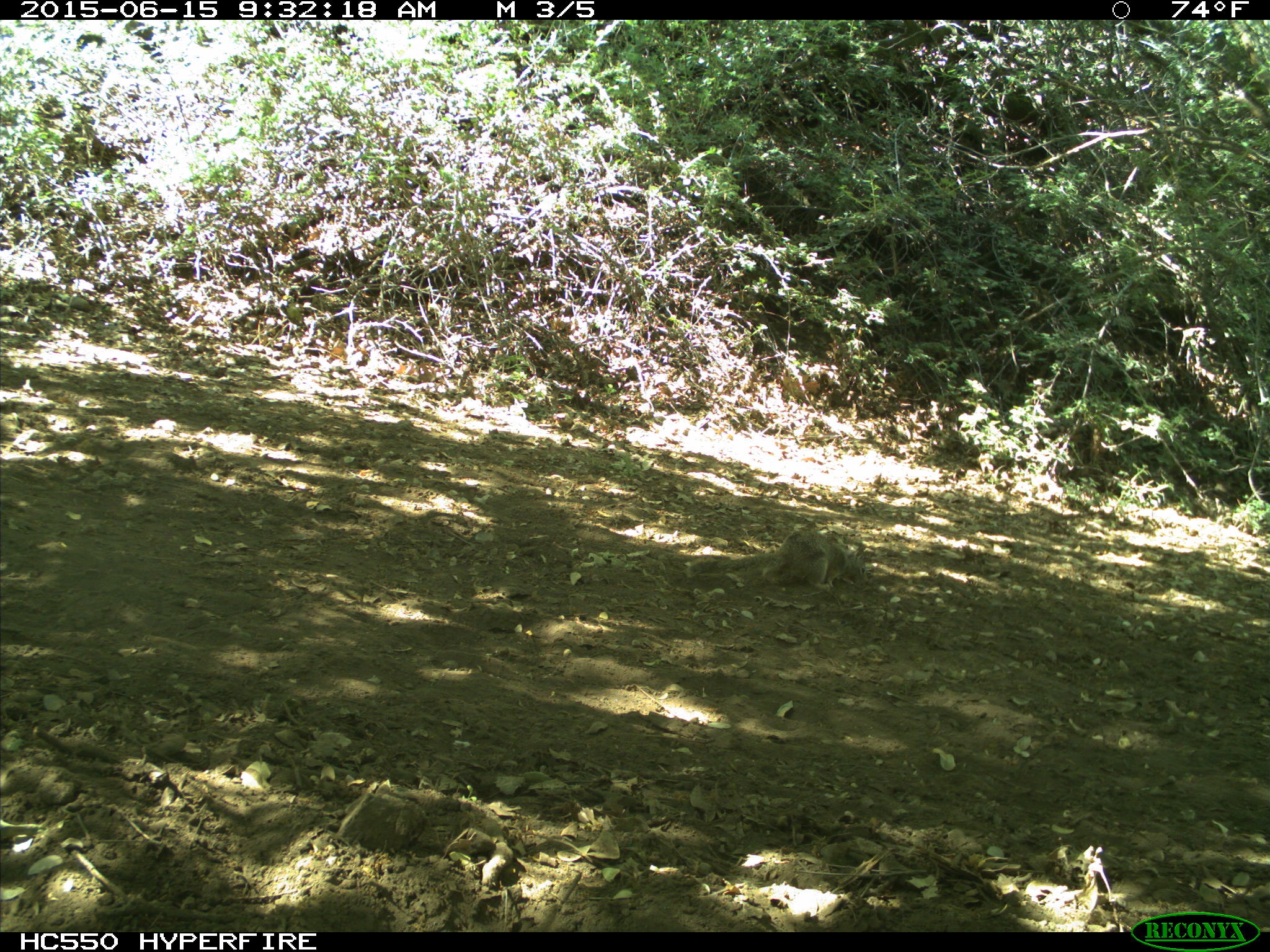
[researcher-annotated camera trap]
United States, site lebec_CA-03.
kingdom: Animalia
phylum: Chordata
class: Mammalia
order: Rodentia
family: Sciuridae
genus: Otospermophilus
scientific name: Otospermophilus beecheyi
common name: california ground squirrel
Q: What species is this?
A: Otospermophilus beecheyi (california ground squirrel).